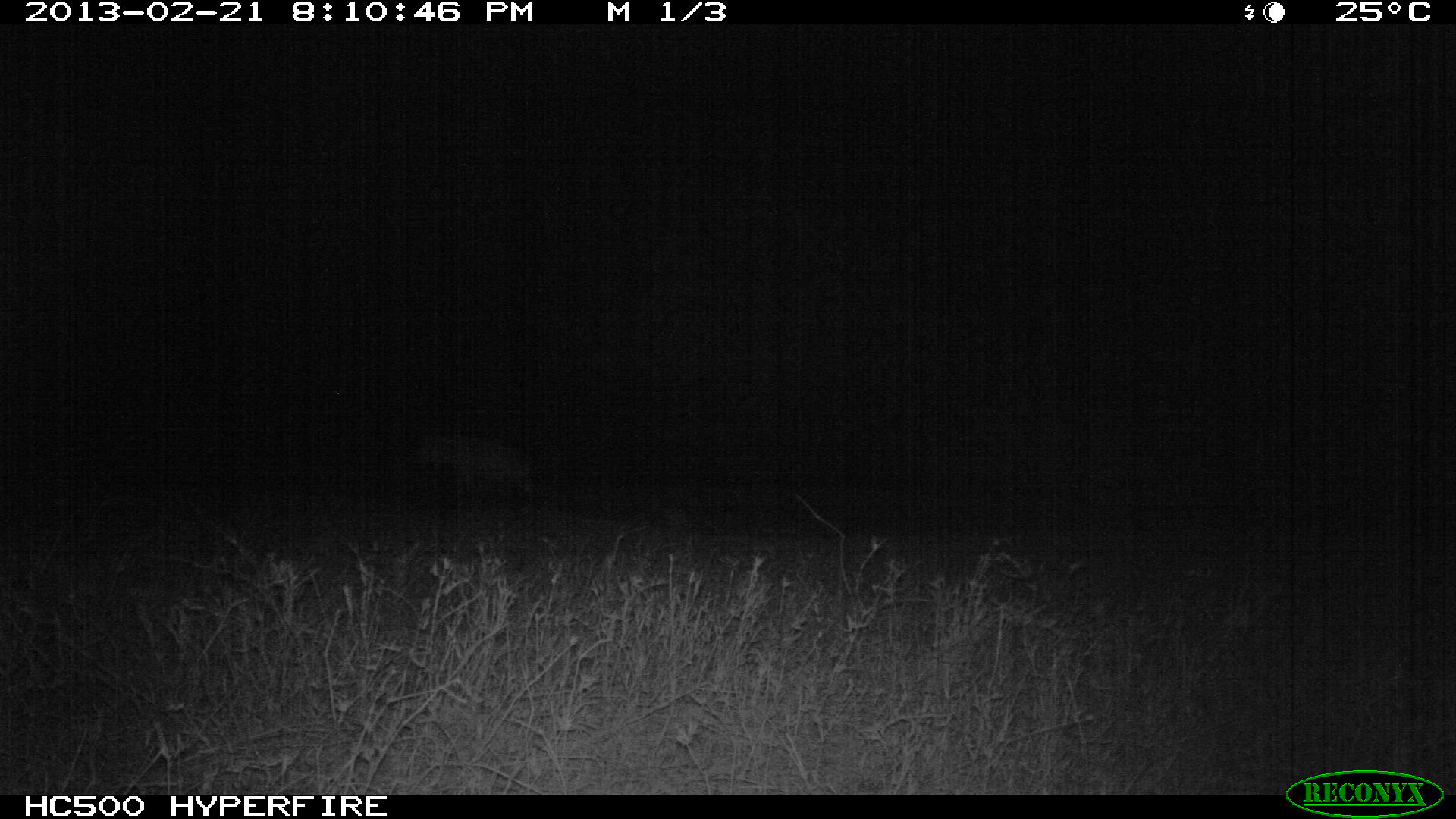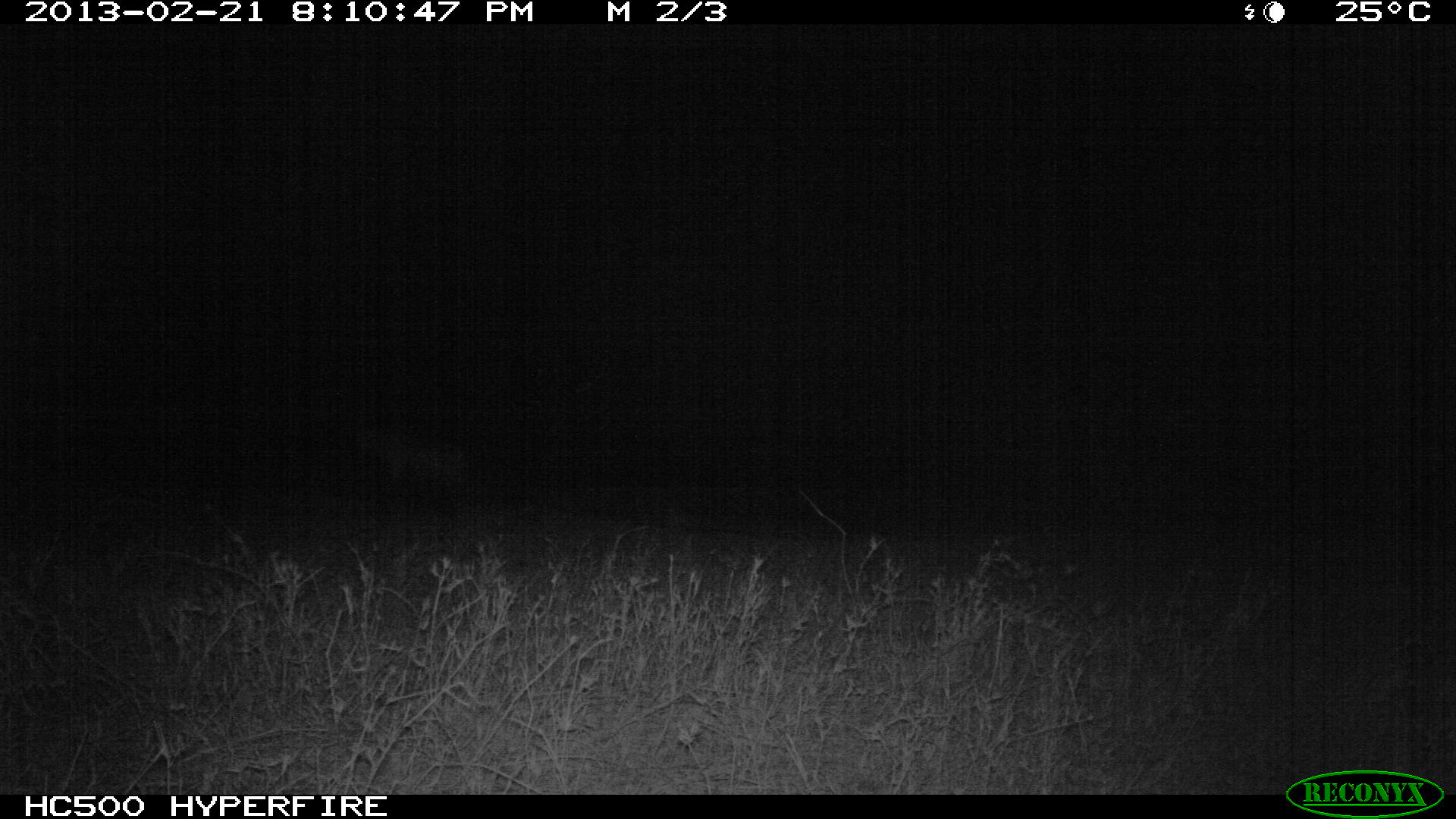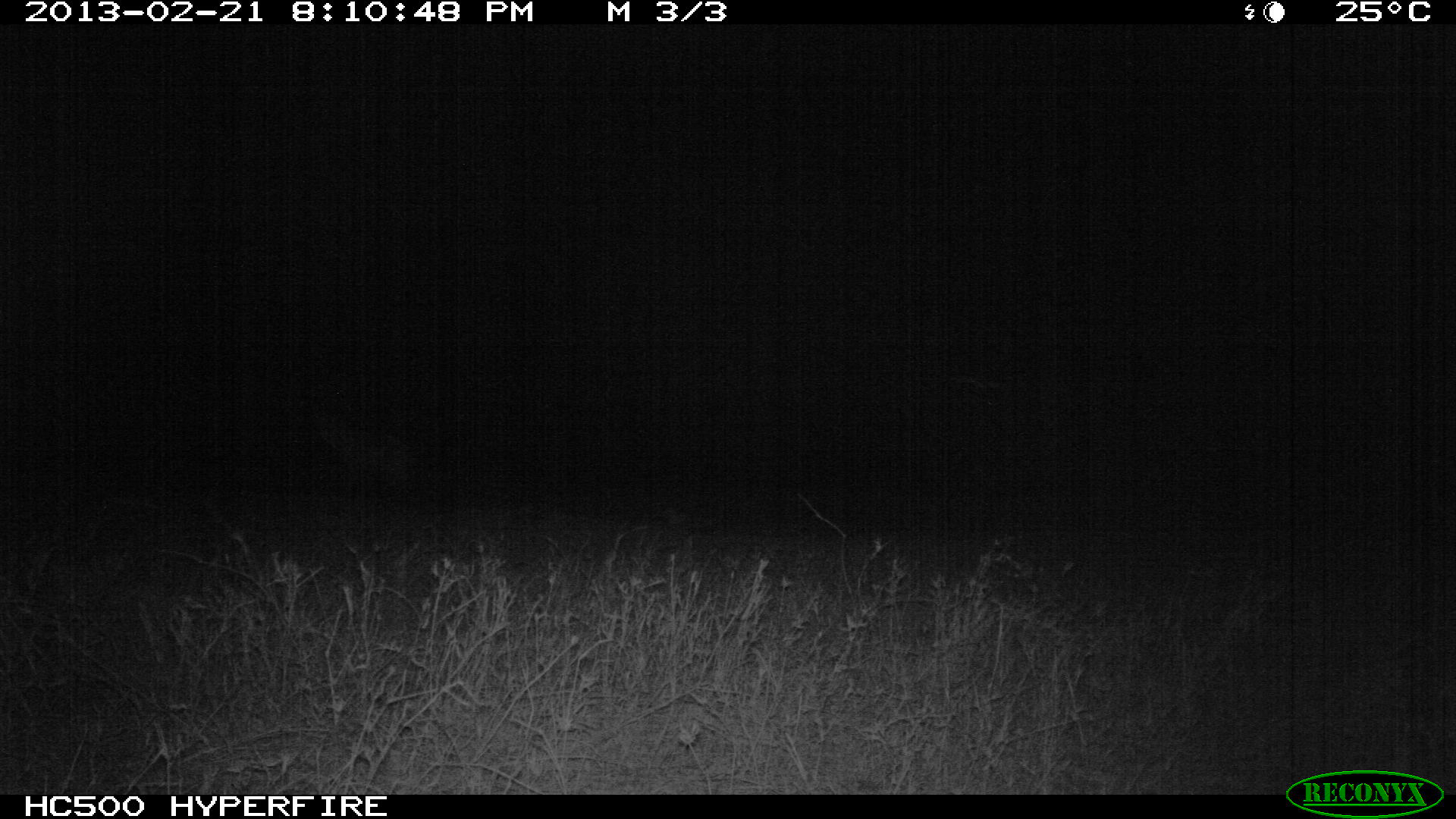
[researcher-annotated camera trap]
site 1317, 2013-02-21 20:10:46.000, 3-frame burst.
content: unidentified animal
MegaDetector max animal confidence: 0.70